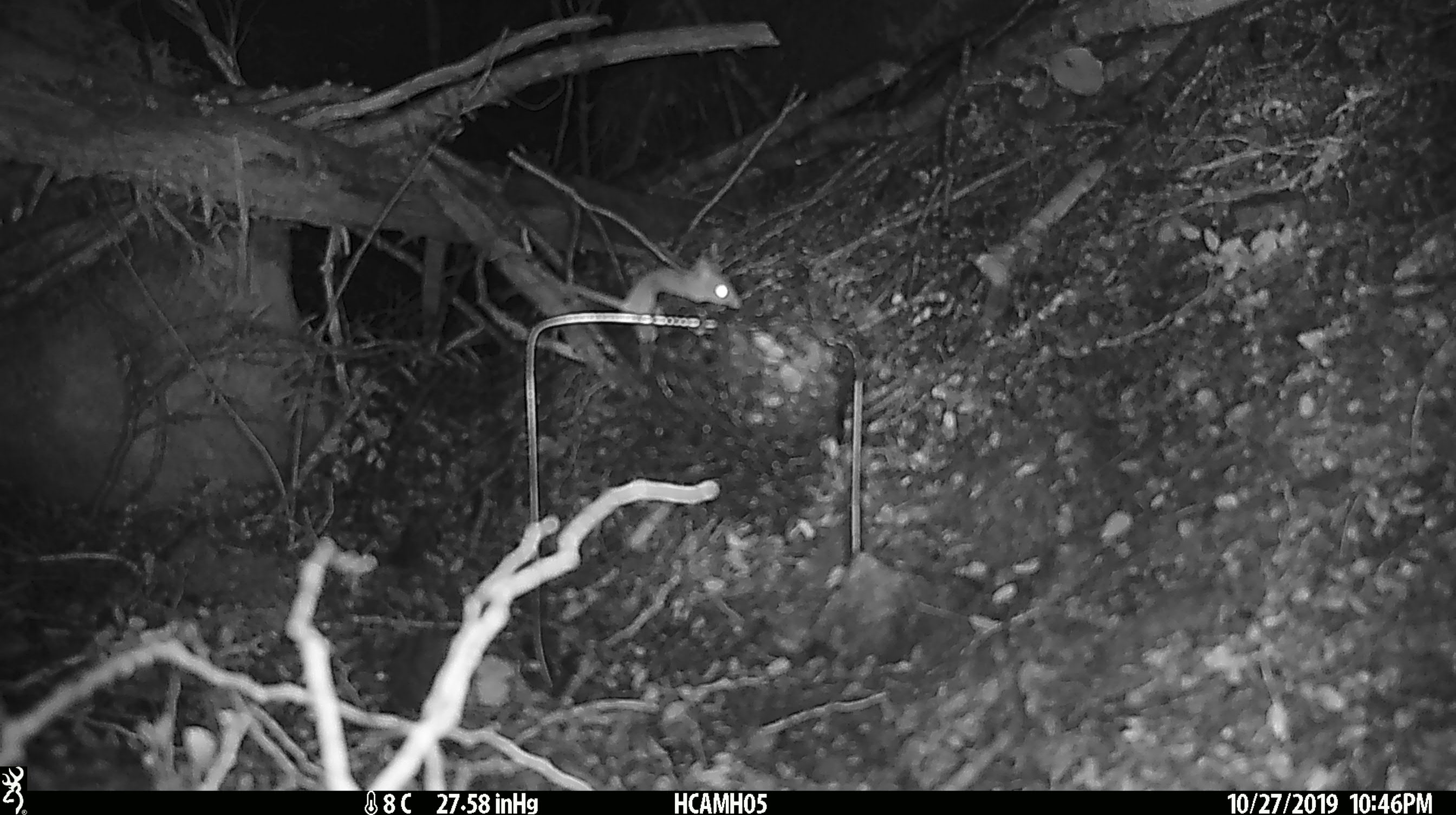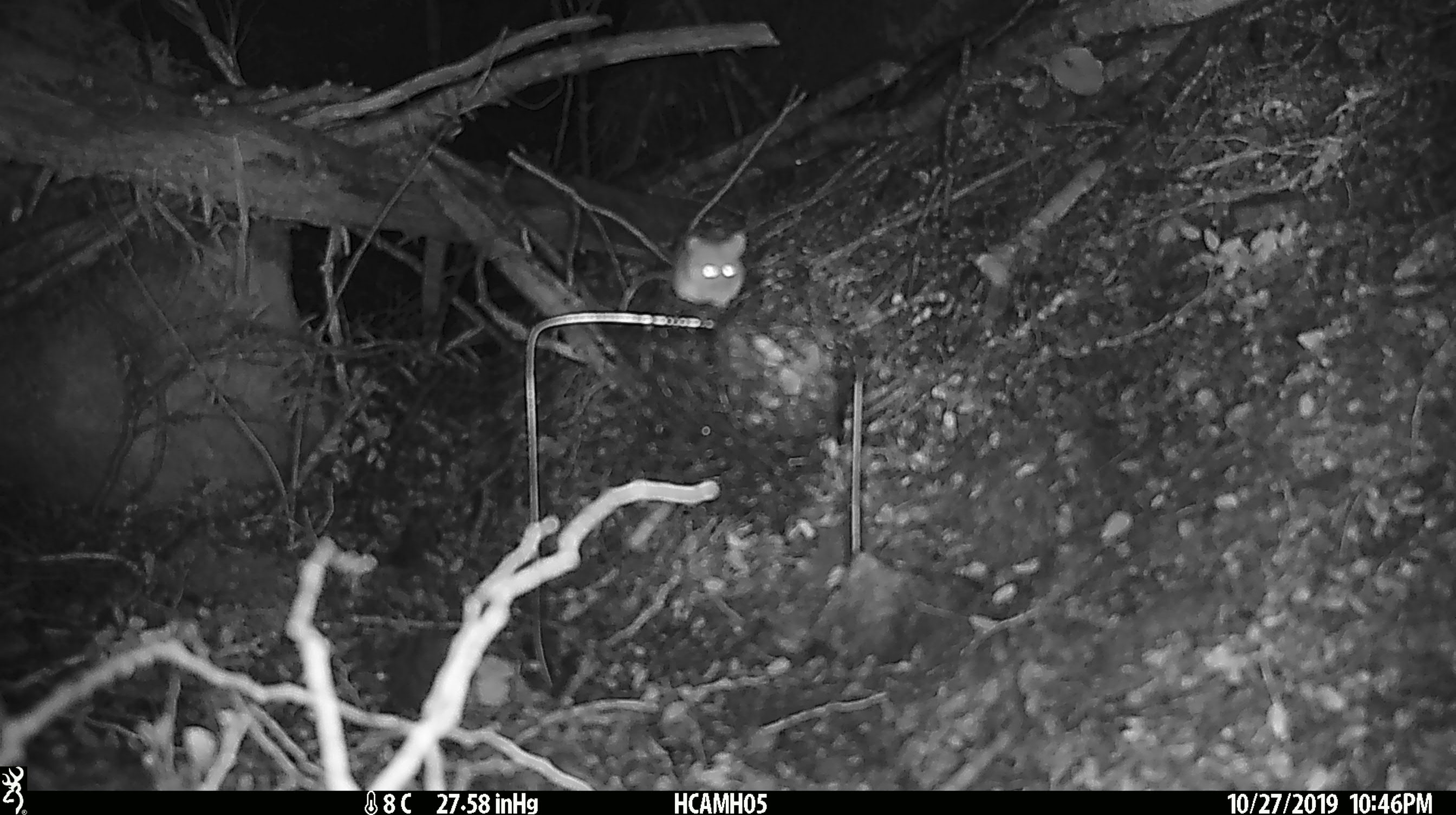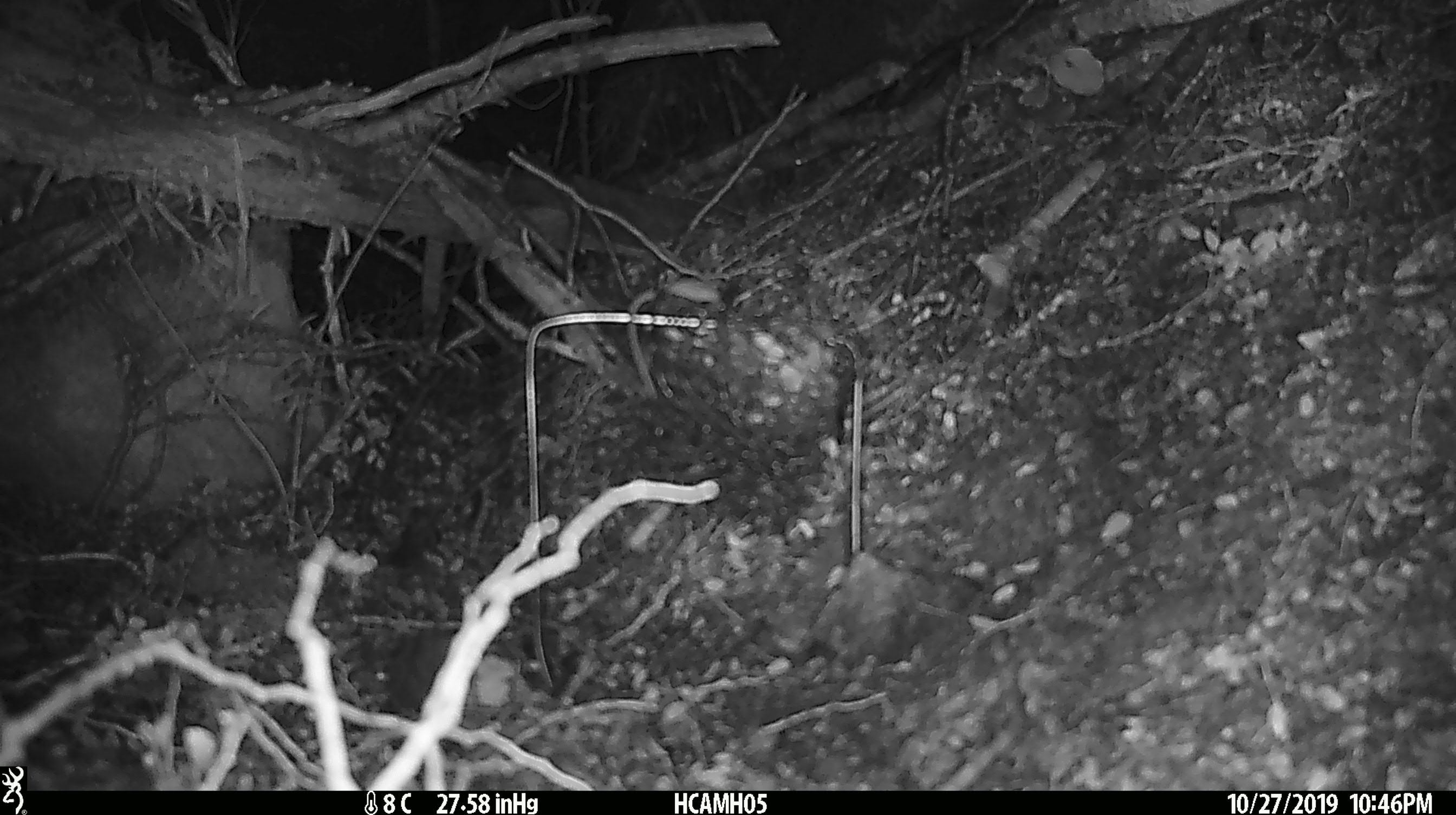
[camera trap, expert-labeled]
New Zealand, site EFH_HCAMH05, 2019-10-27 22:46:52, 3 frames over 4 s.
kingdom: Animalia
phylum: Chordata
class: Mammalia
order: Rodentia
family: Muridae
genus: Mus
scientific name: Mus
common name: mouse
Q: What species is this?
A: Mouse (Mus).